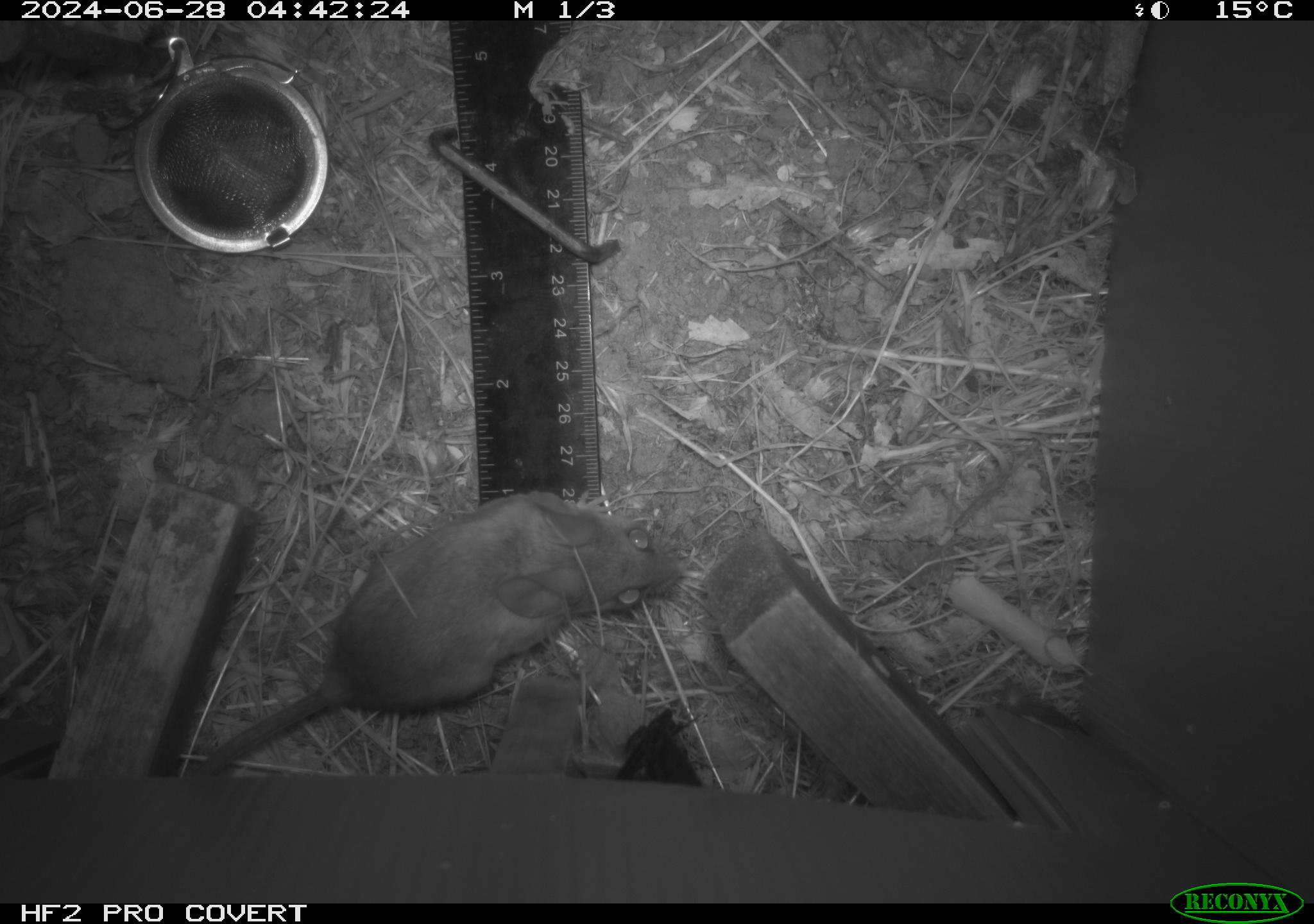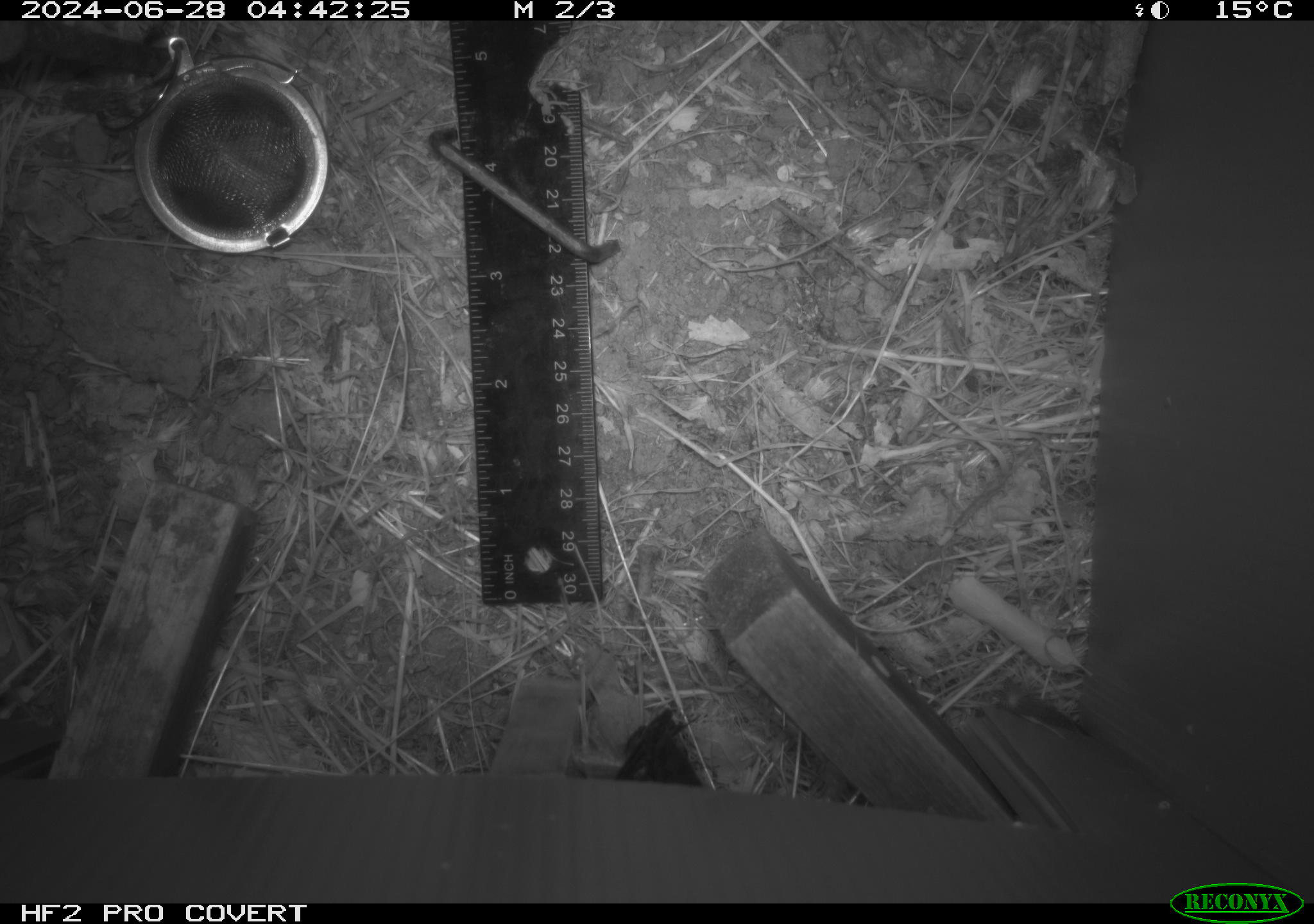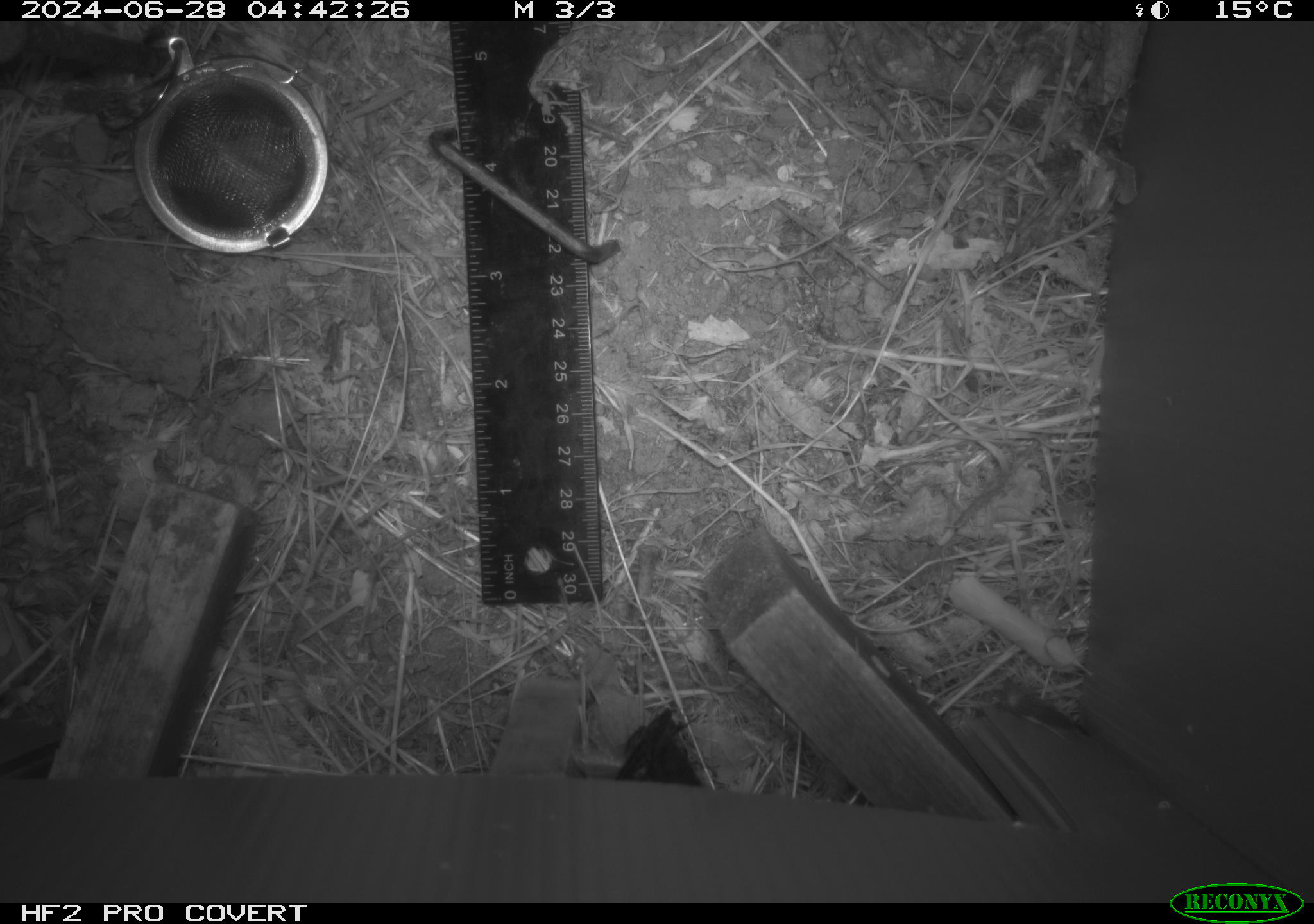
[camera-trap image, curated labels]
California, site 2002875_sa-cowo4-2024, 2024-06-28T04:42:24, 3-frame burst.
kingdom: Animalia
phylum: Chordata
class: Mammalia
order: Rodentia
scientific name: Rodentia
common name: rodent